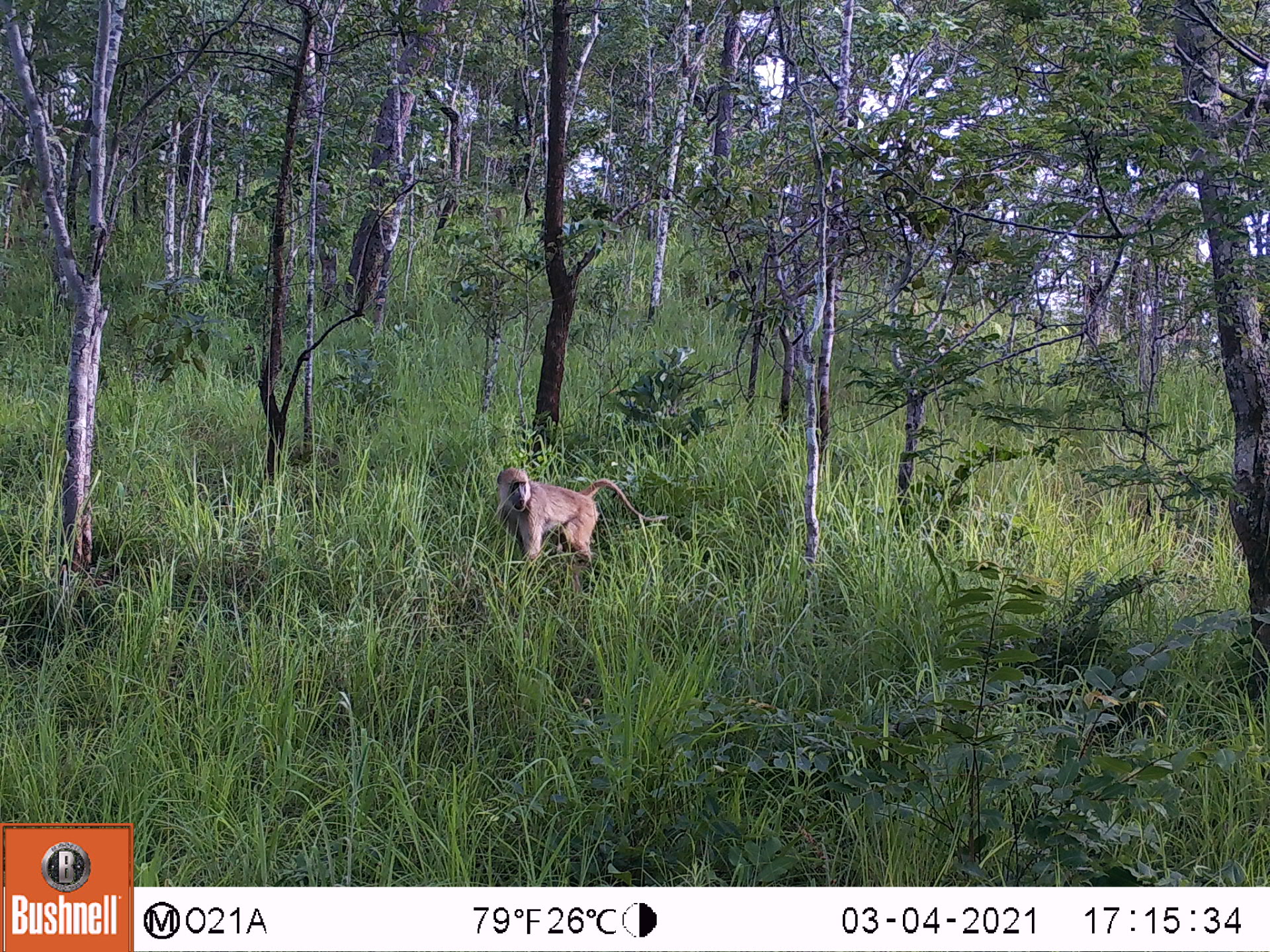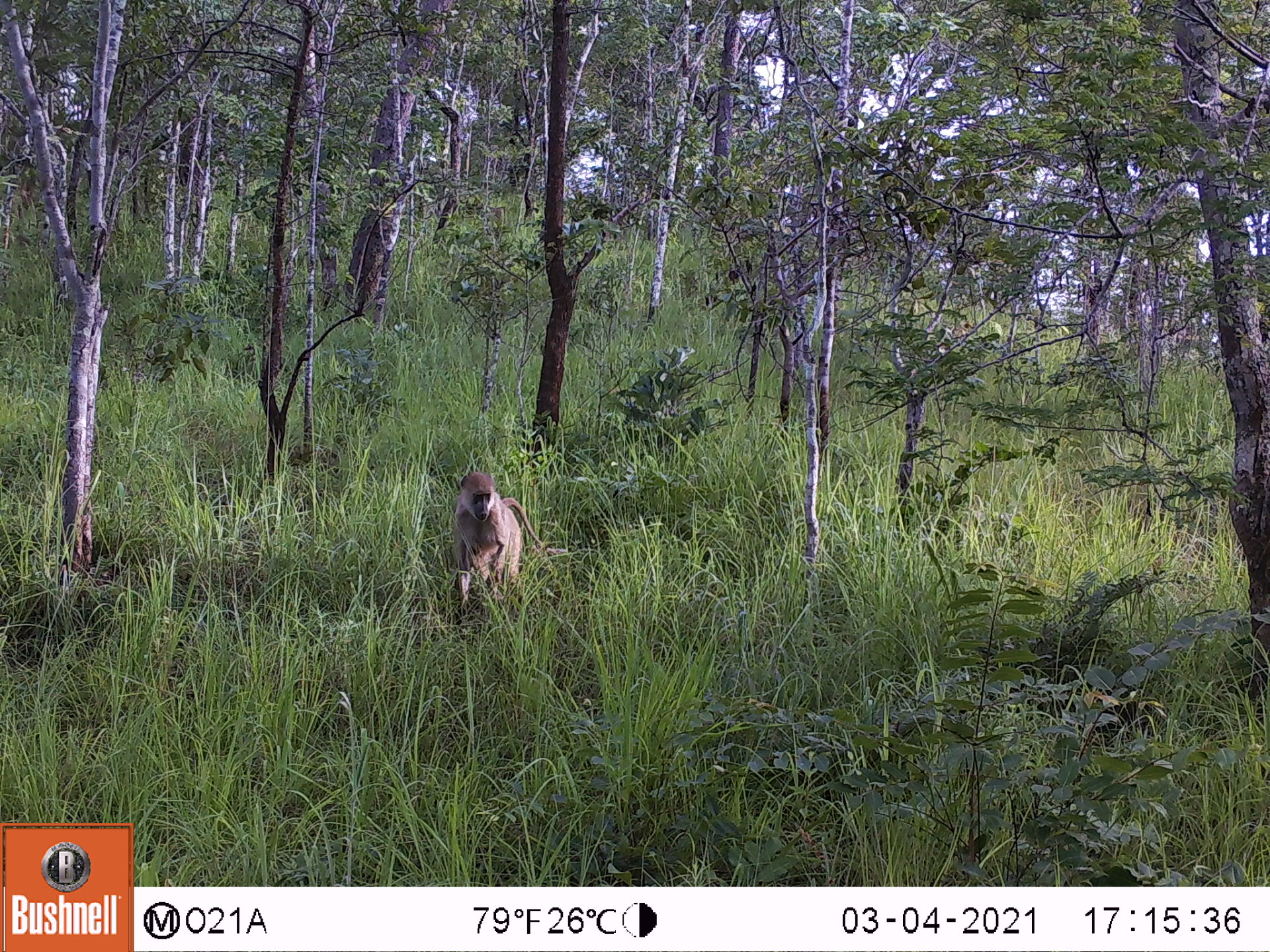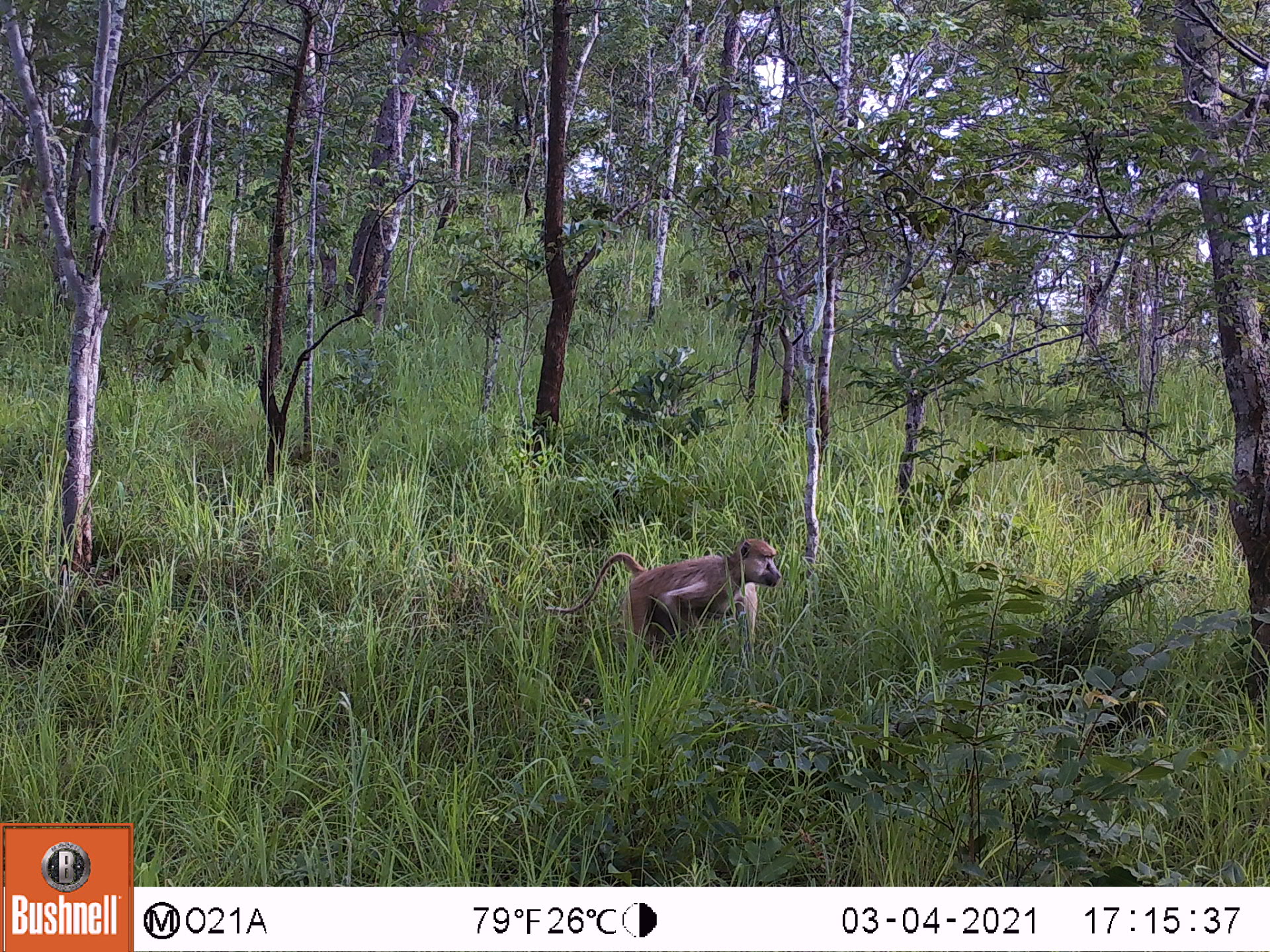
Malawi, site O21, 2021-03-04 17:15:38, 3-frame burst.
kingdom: Animalia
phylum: Chordata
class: Mammalia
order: Primates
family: Cercopithecidae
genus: Papio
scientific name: Papio cynocephalus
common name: yellow baboon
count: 1